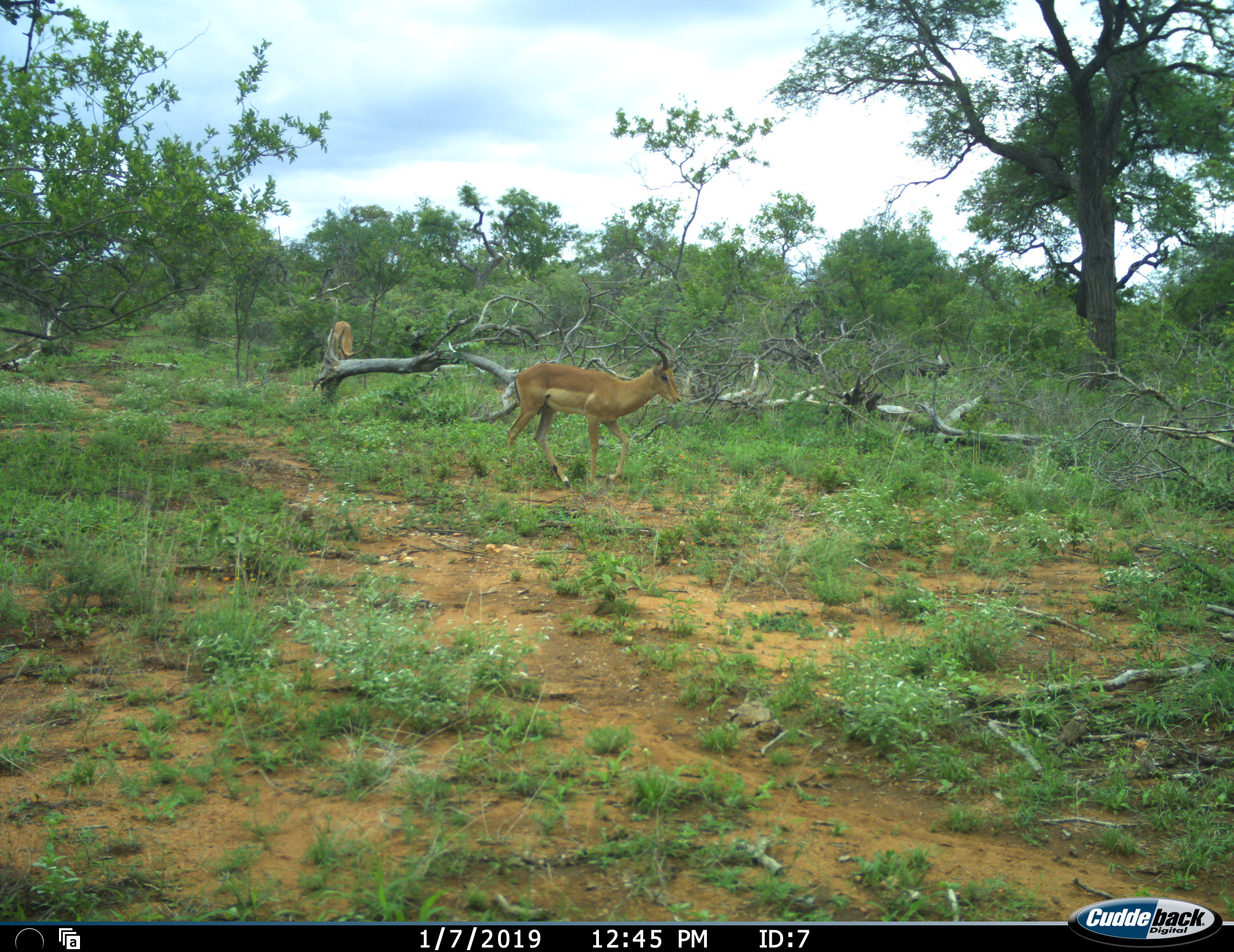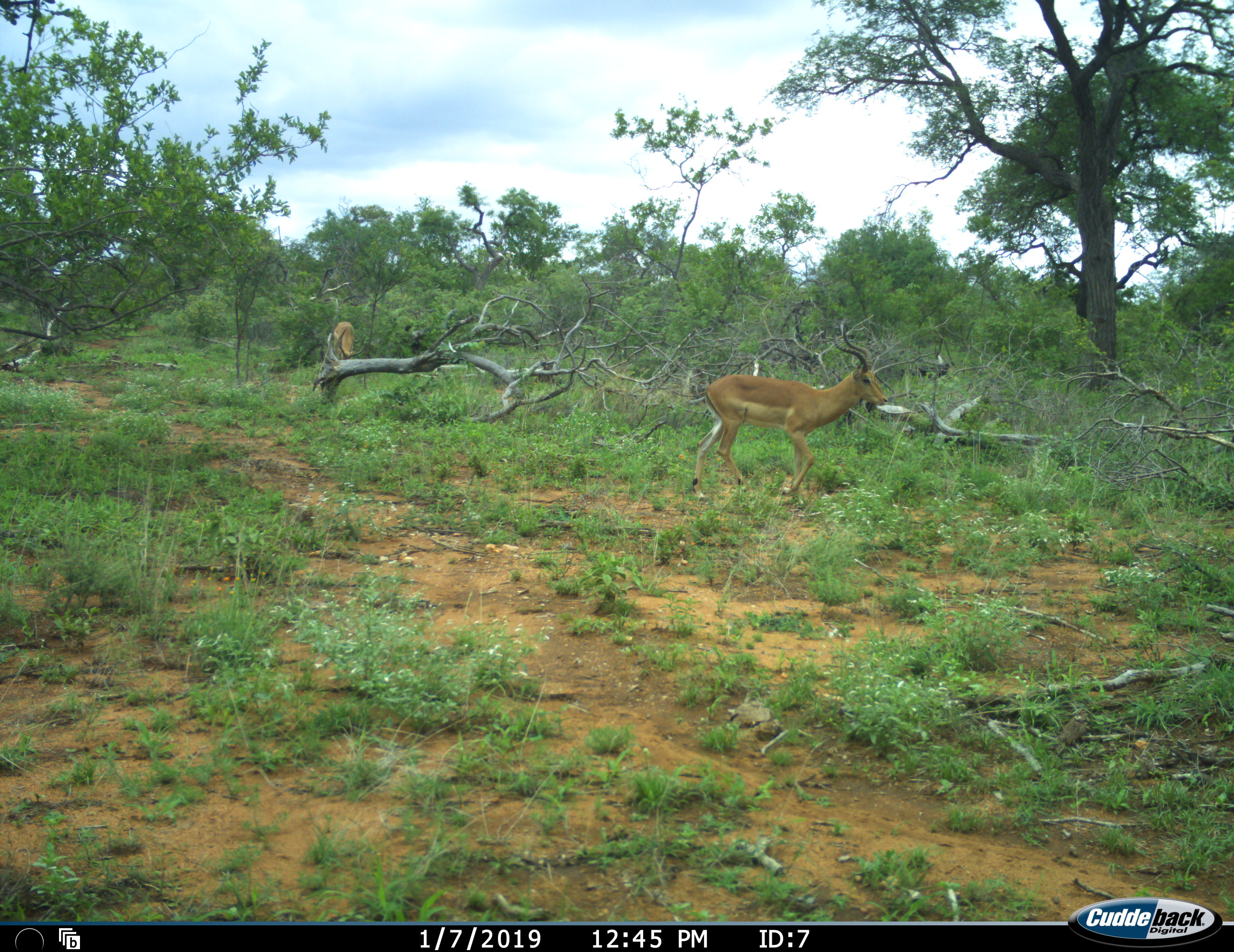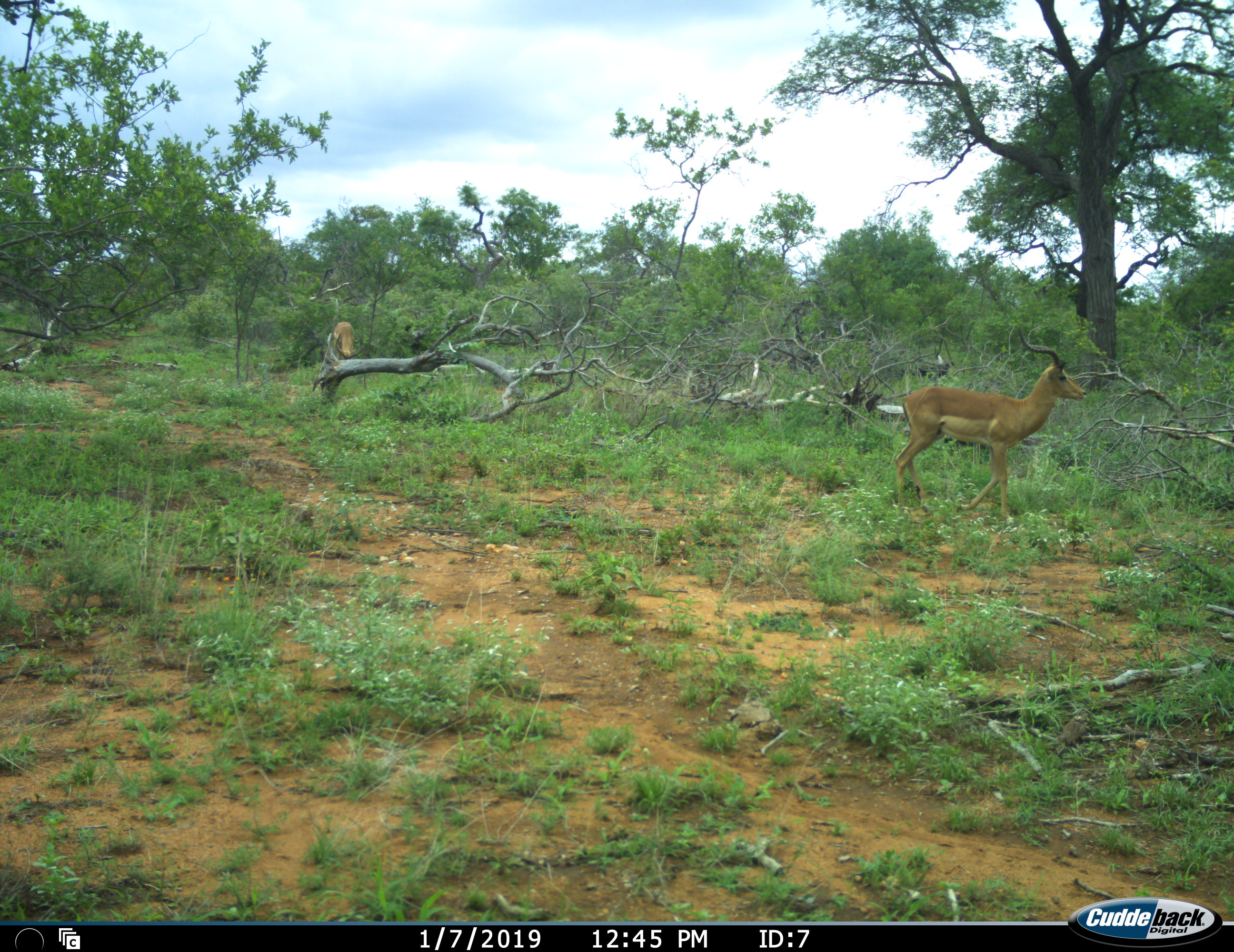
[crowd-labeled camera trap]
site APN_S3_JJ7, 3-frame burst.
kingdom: Animalia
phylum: Chordata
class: Mammalia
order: Artiodactyla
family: Bovidae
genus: Aepyceros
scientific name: Aepyceros melampus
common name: impala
Impala (Aepyceros melampus), count 2. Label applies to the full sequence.